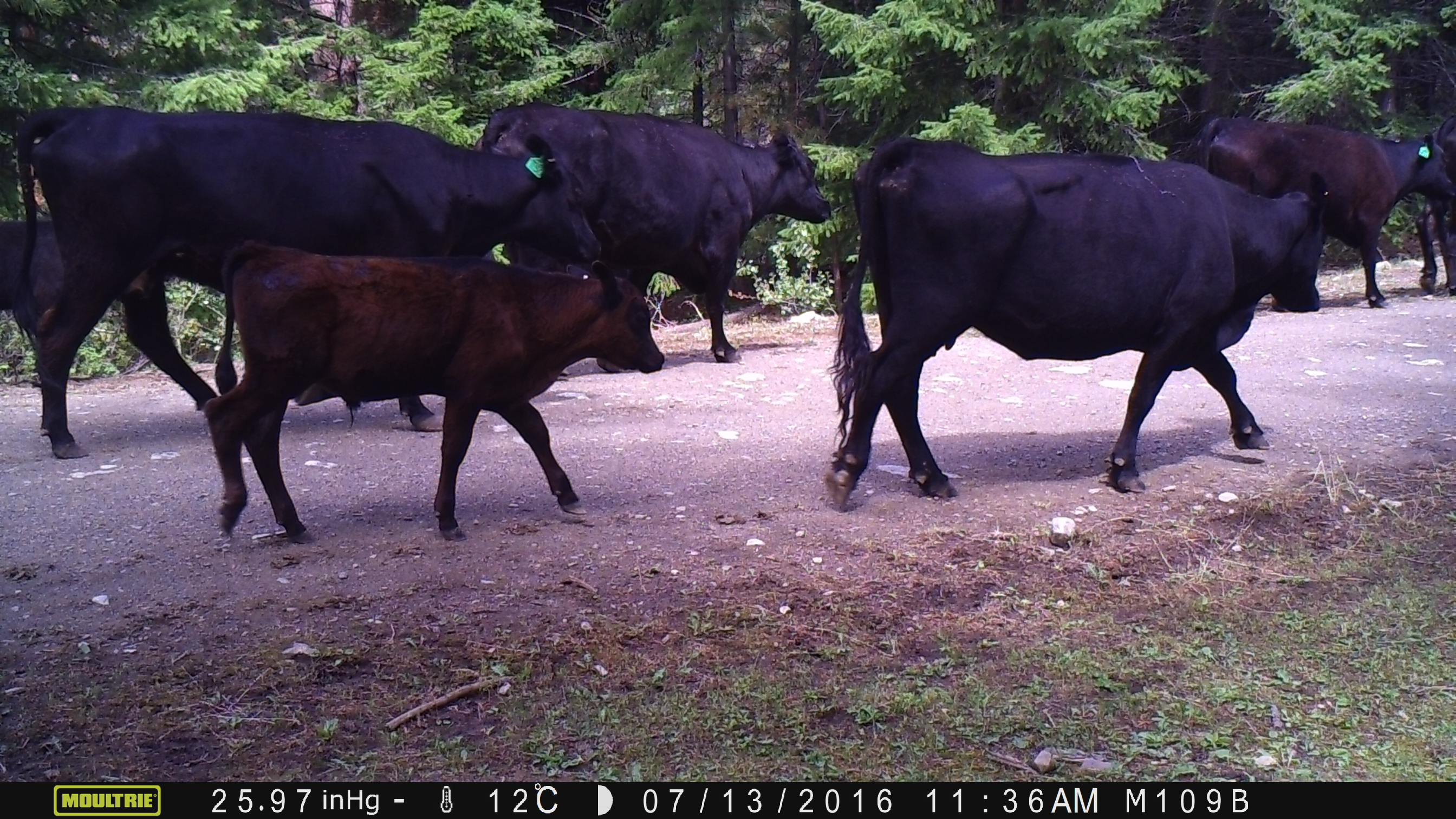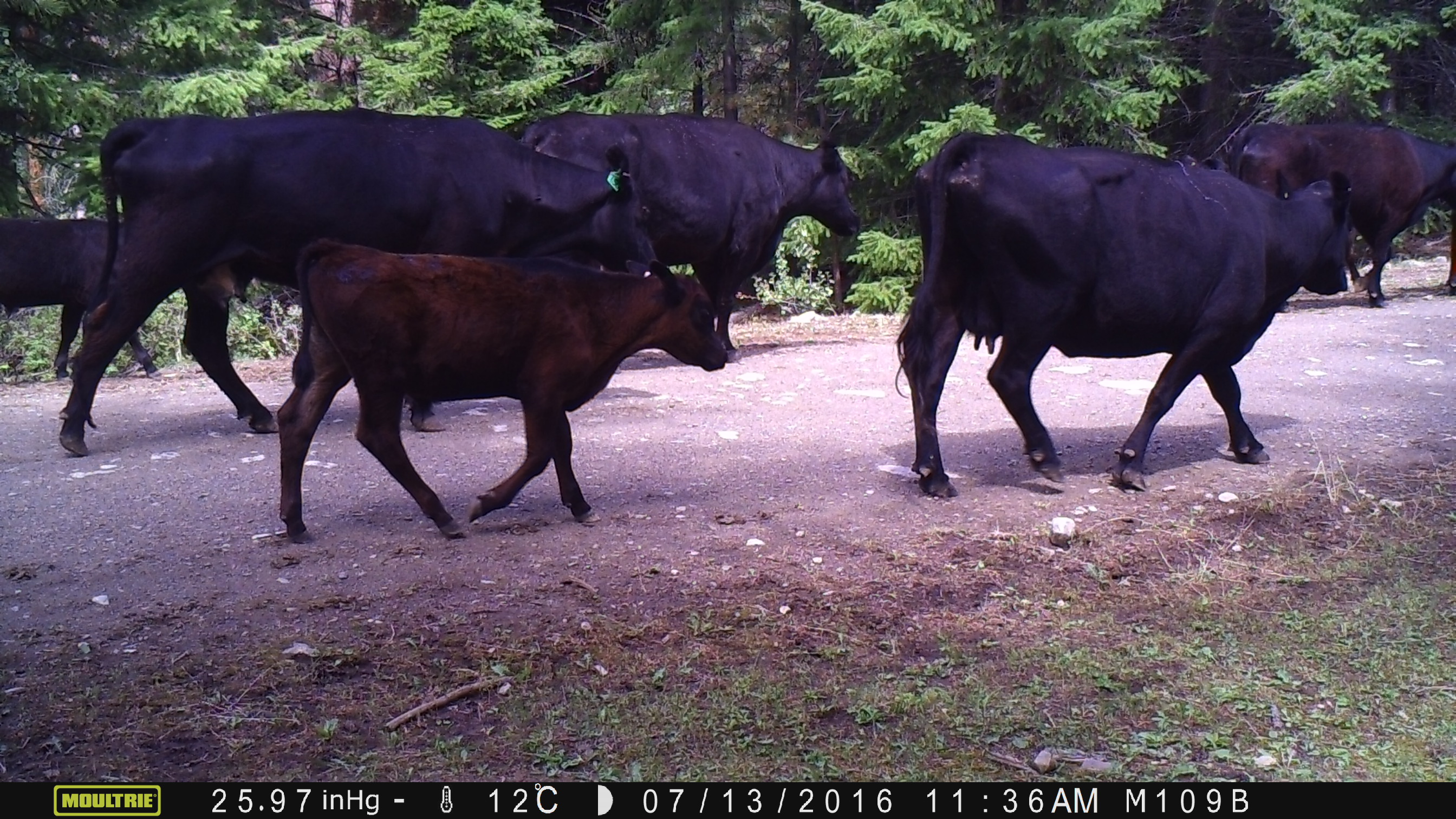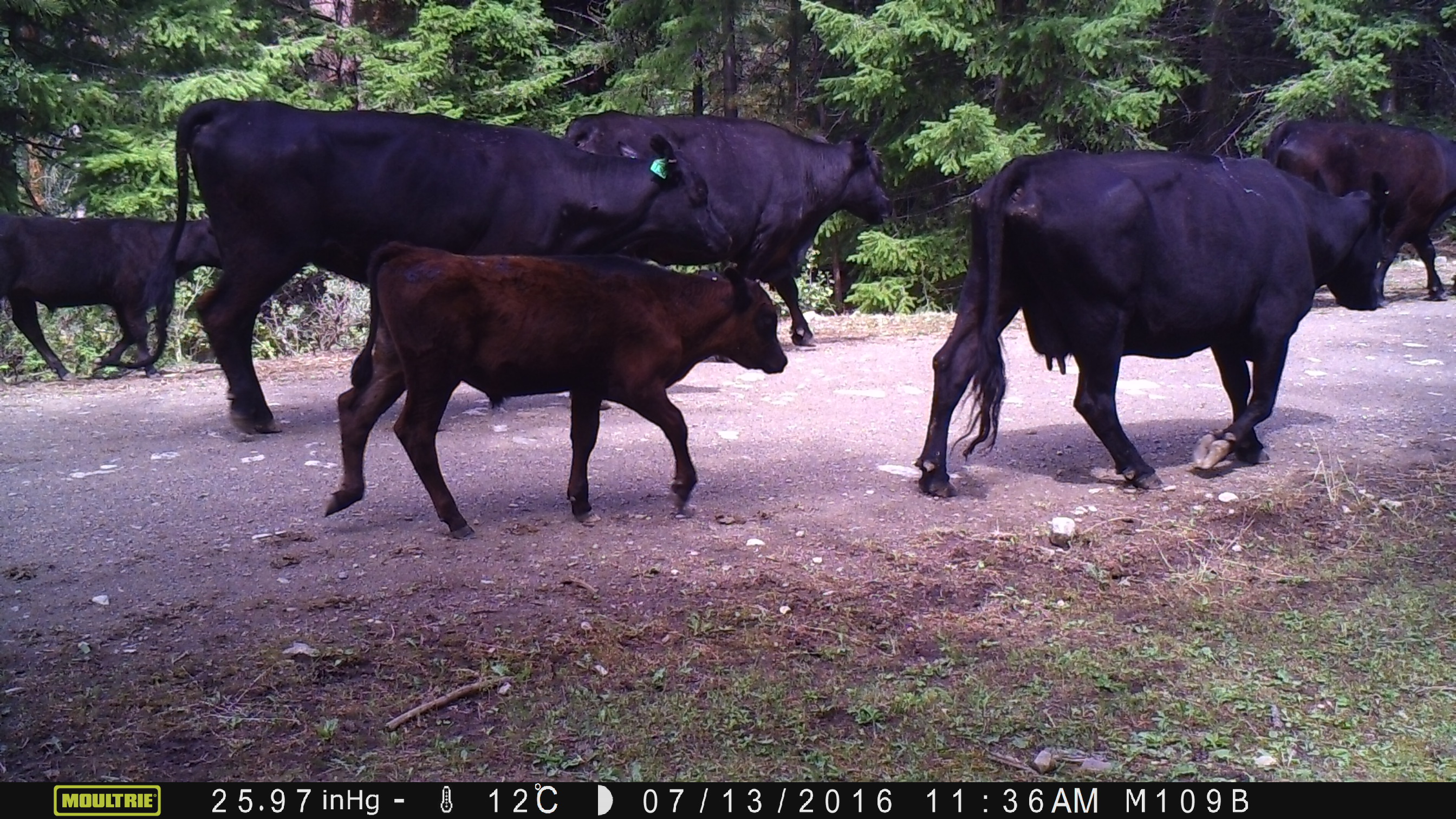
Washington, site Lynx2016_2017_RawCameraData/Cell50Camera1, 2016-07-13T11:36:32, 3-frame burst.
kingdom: Animalia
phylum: Chordata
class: Mammalia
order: Artiodactyla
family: Bovidae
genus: Bos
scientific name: Bos taurus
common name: domestic cattle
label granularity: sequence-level